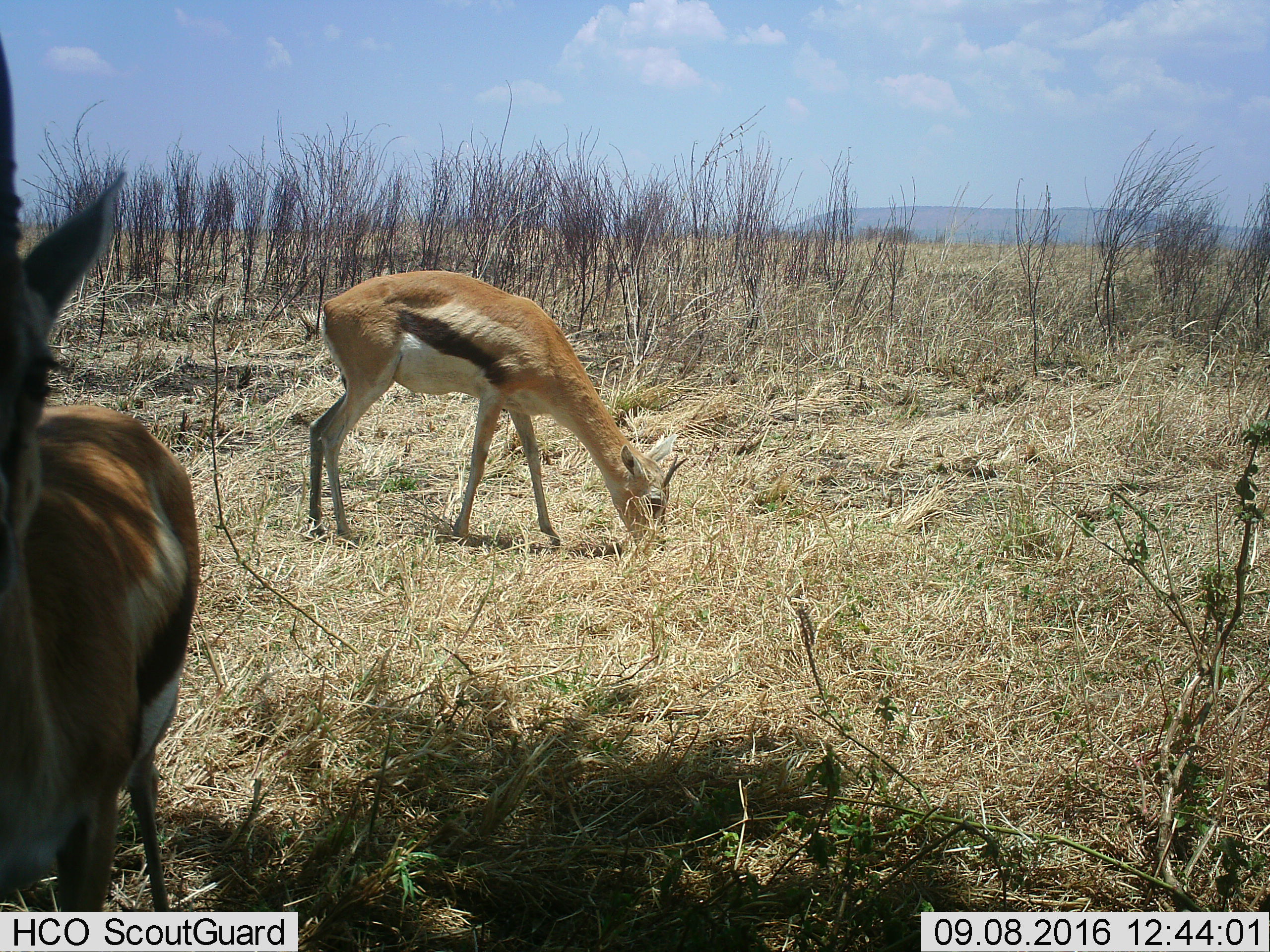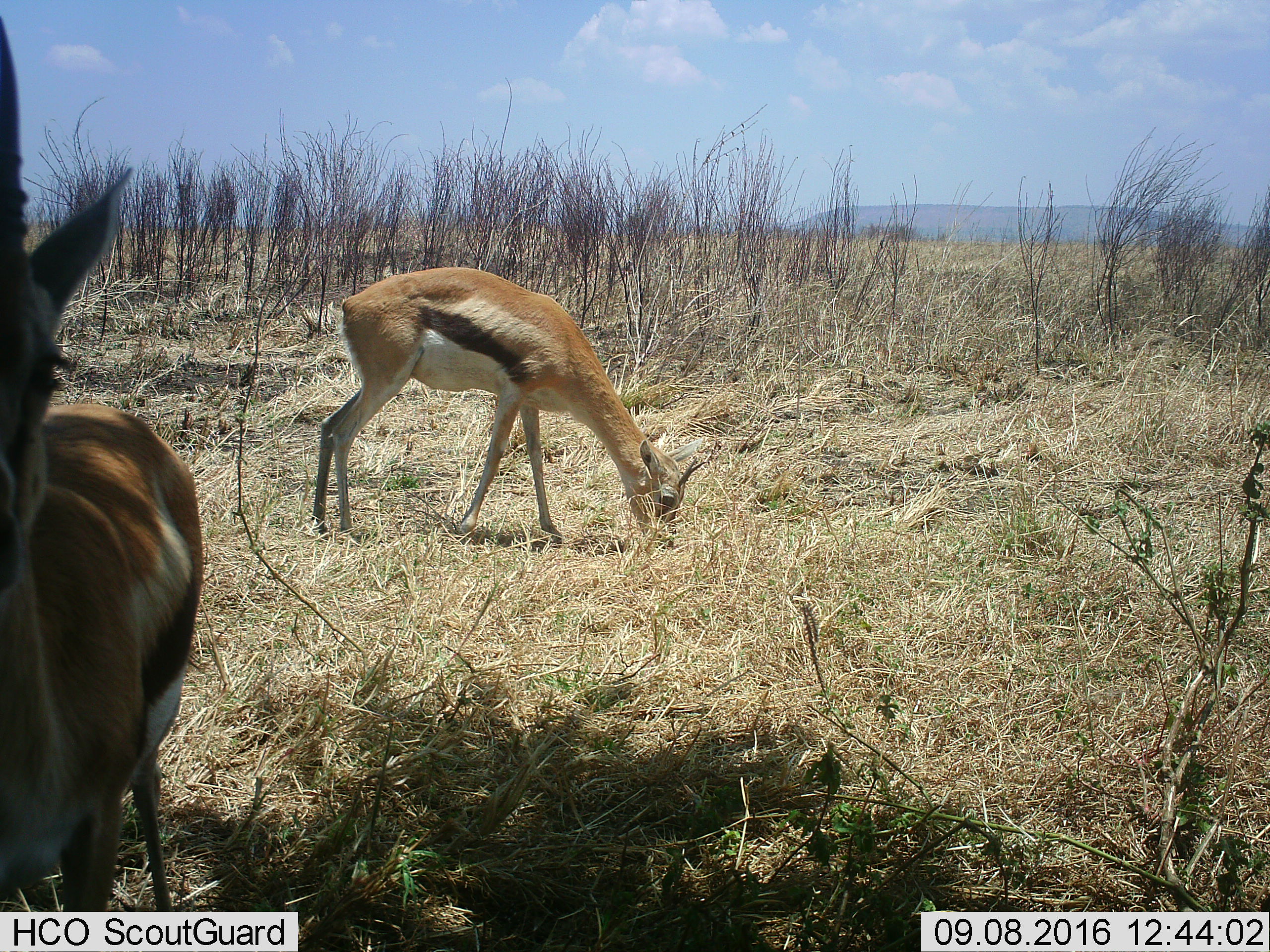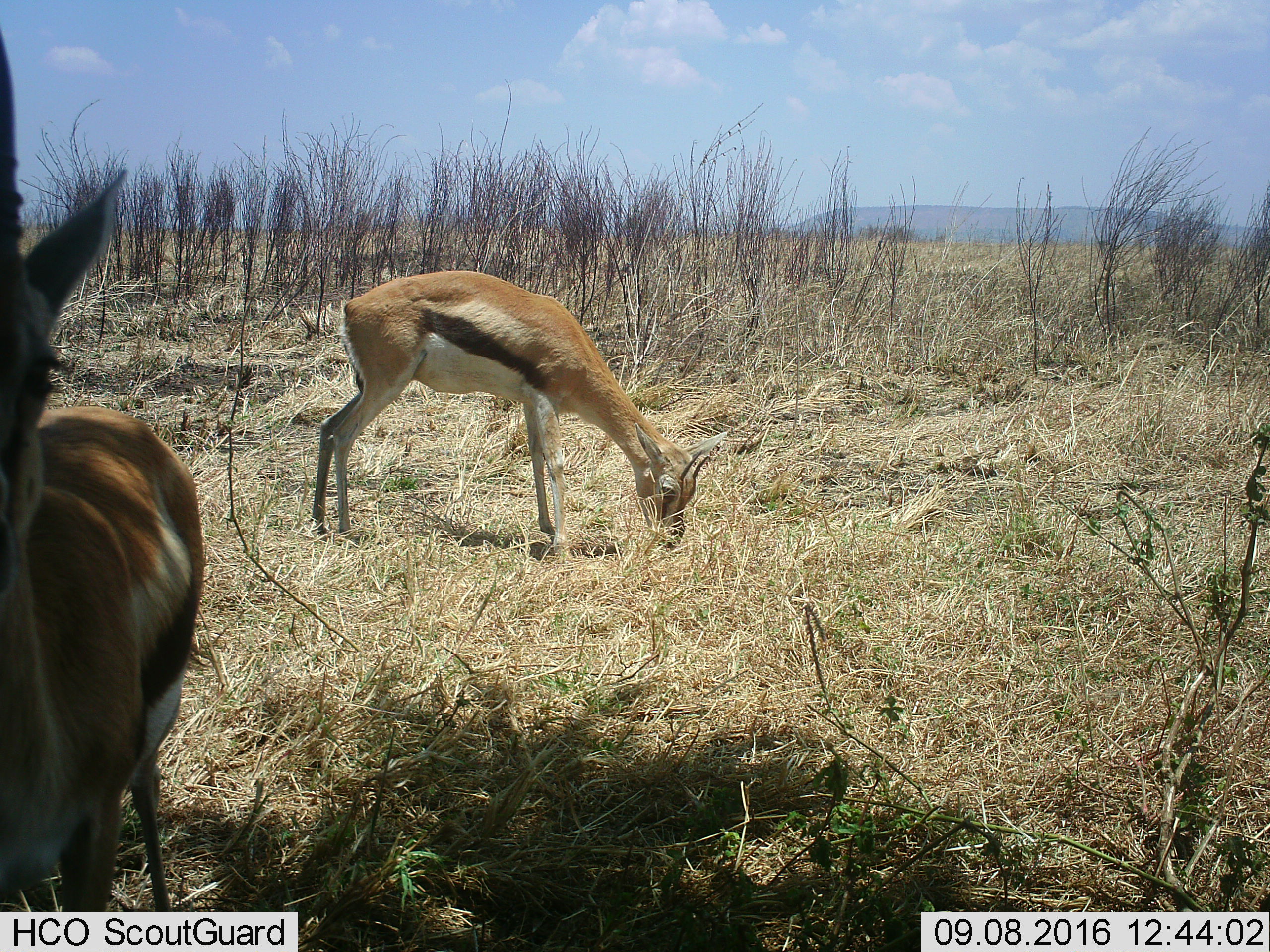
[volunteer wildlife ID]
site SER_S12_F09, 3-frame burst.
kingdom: Animalia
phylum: Chordata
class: Mammalia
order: Artiodactyla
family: Bovidae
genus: Eudorcas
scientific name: Eudorcas thomsonii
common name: thomson's gazelle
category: gazellethomsons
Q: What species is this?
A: Gazellethomsons (thomson's gazelle) (Eudorcas thomsonii).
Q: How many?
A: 2.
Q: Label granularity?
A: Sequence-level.